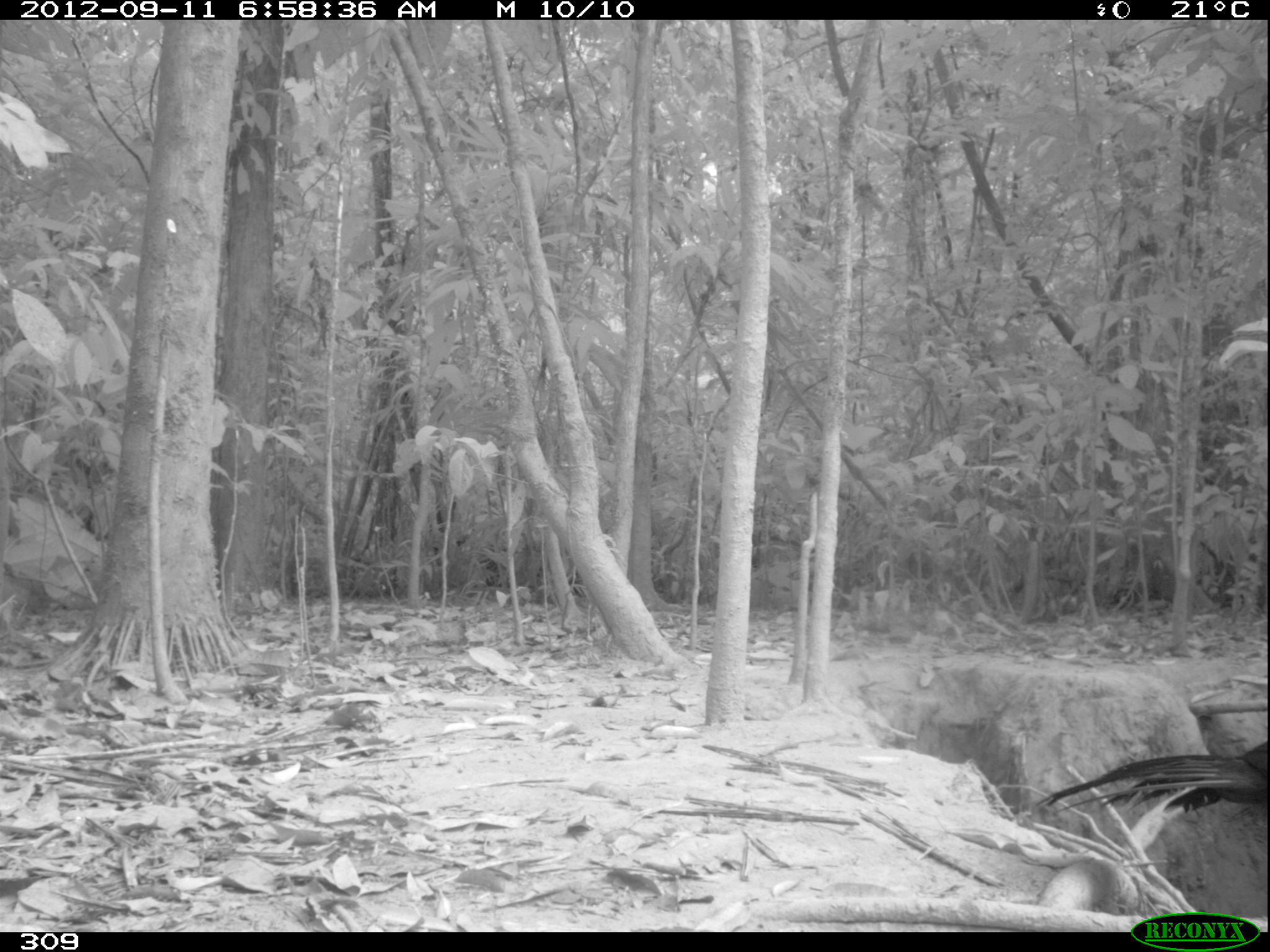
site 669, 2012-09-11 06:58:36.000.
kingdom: Animalia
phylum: Chordata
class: Aves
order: Galliformes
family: Cracidae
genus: Penelope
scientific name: Penelope jacquacu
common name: spix's guan